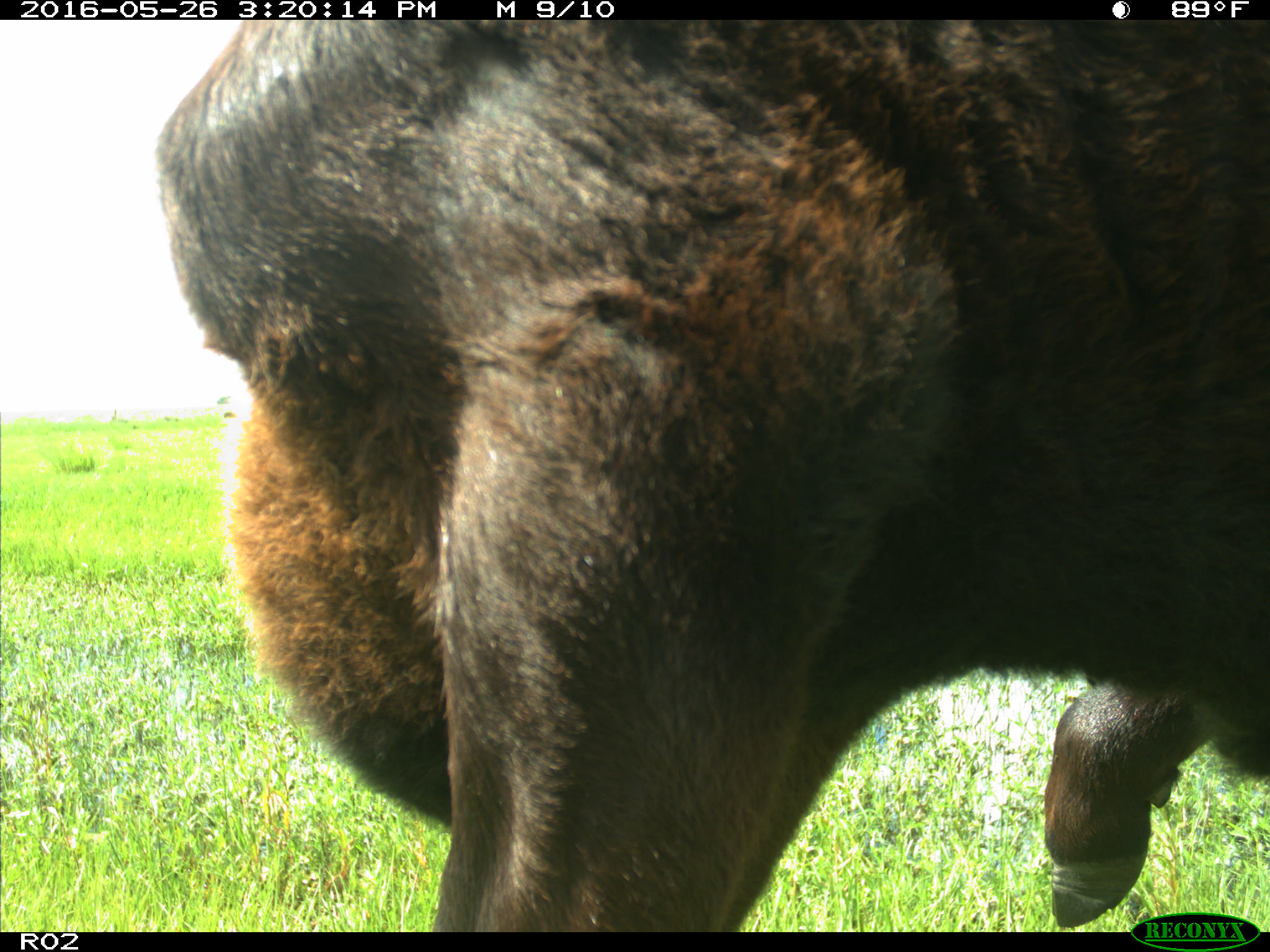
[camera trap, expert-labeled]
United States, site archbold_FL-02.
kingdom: Animalia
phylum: Chordata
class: Mammalia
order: Artiodactyla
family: Bovidae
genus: Bos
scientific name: Bos taurus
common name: domestic cow